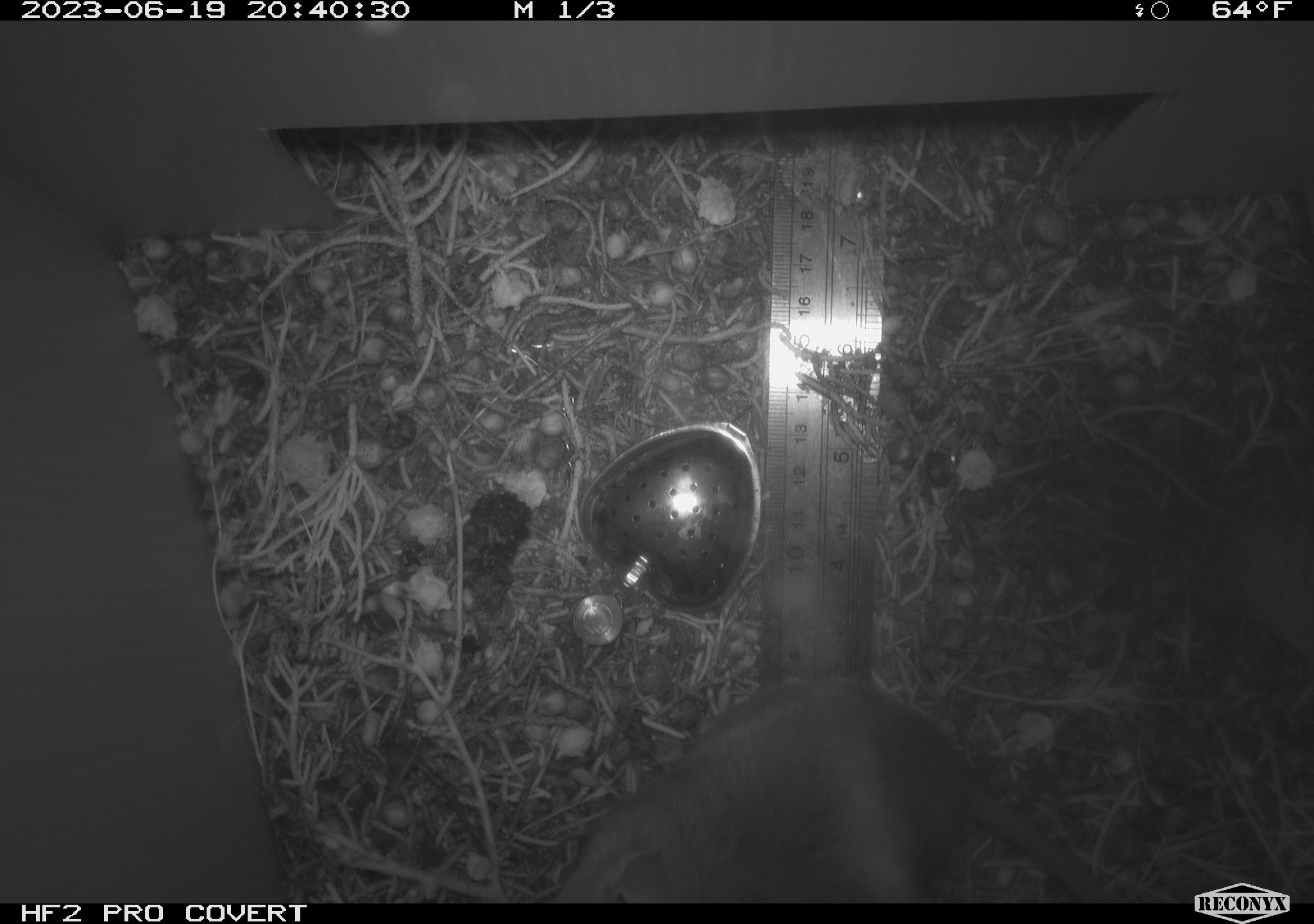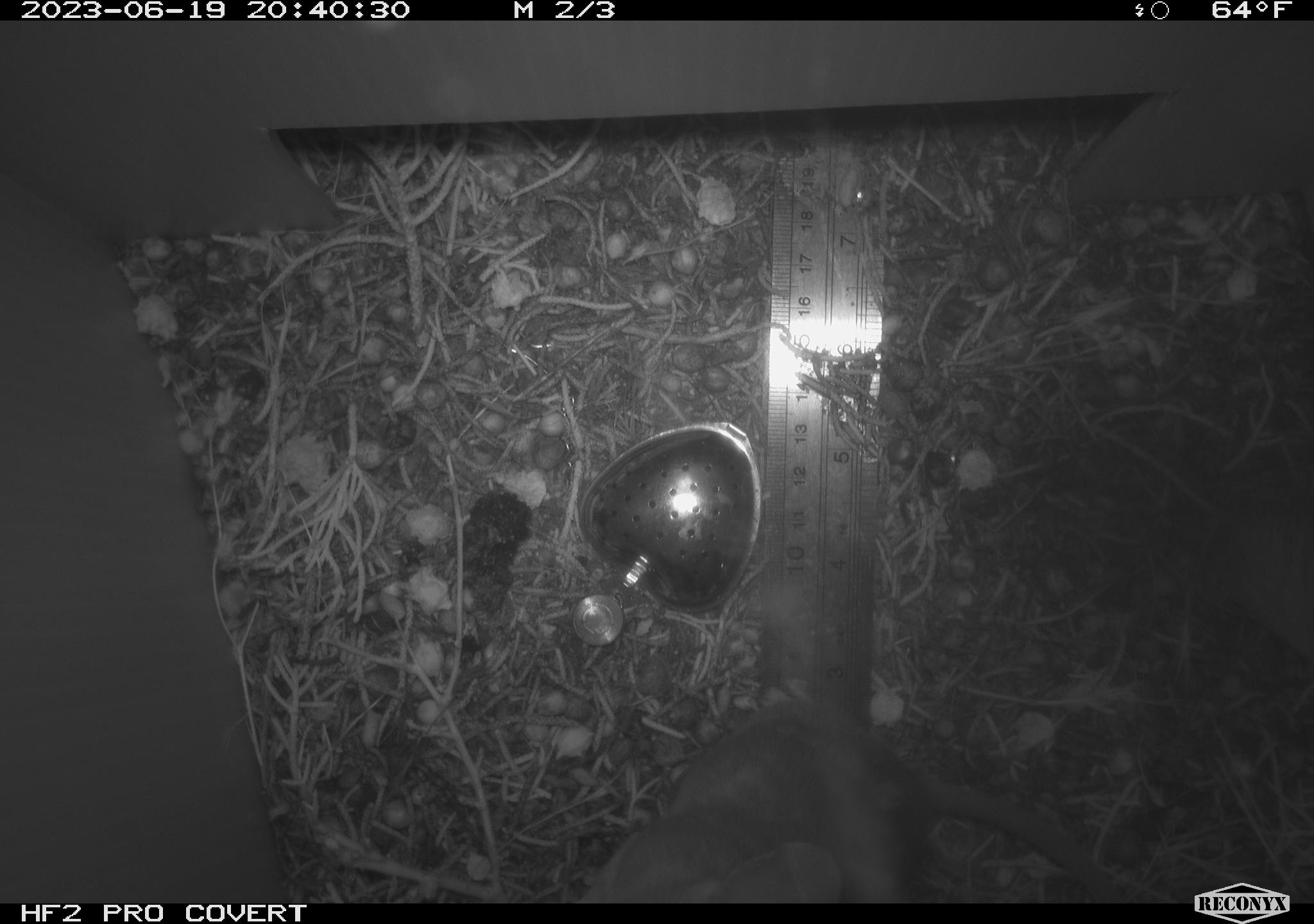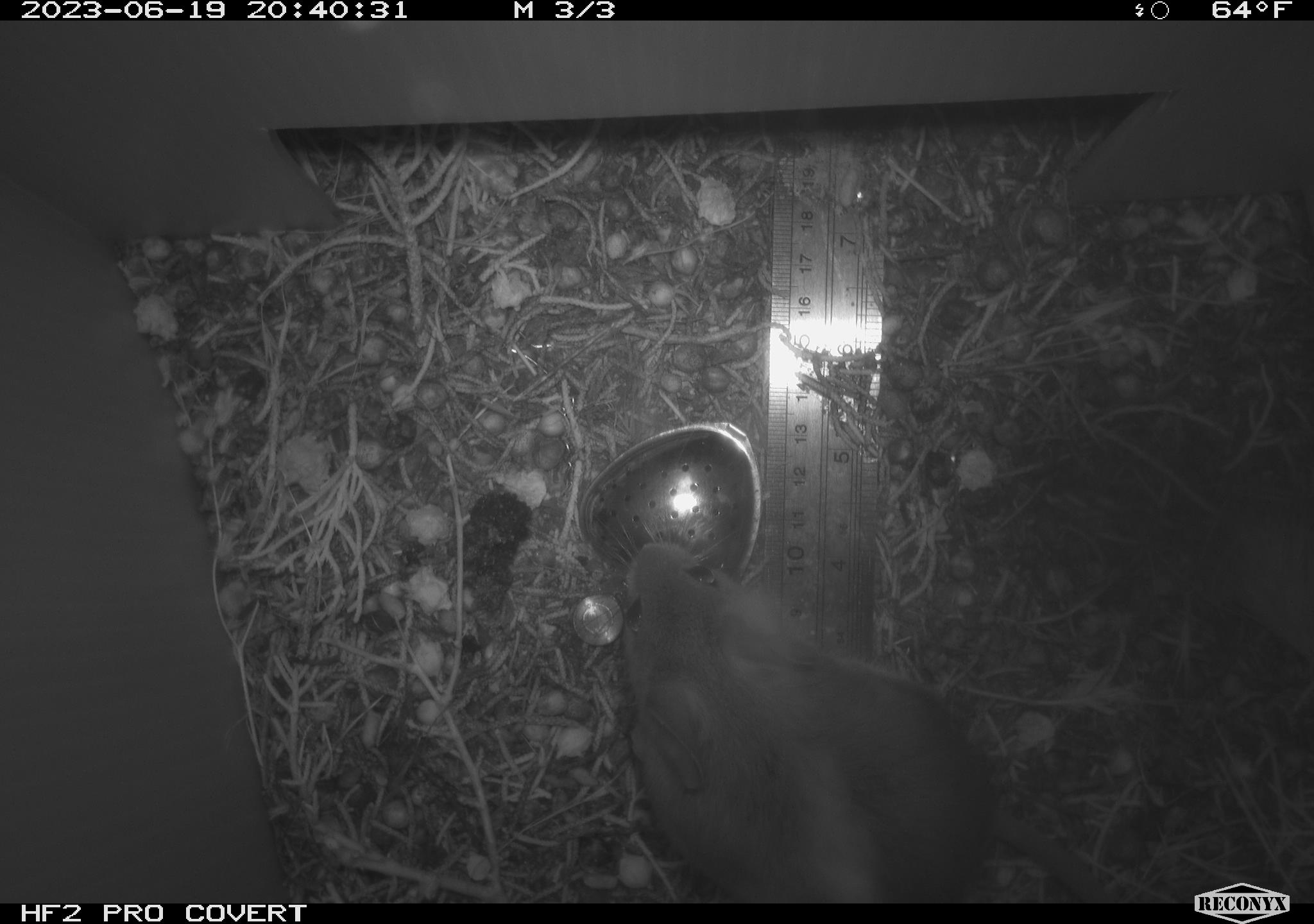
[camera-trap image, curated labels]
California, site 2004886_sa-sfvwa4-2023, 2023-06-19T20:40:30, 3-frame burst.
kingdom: Animalia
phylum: Chordata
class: Mammalia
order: Rodentia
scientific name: Rodentia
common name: rodent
Rodent (Rodentia).